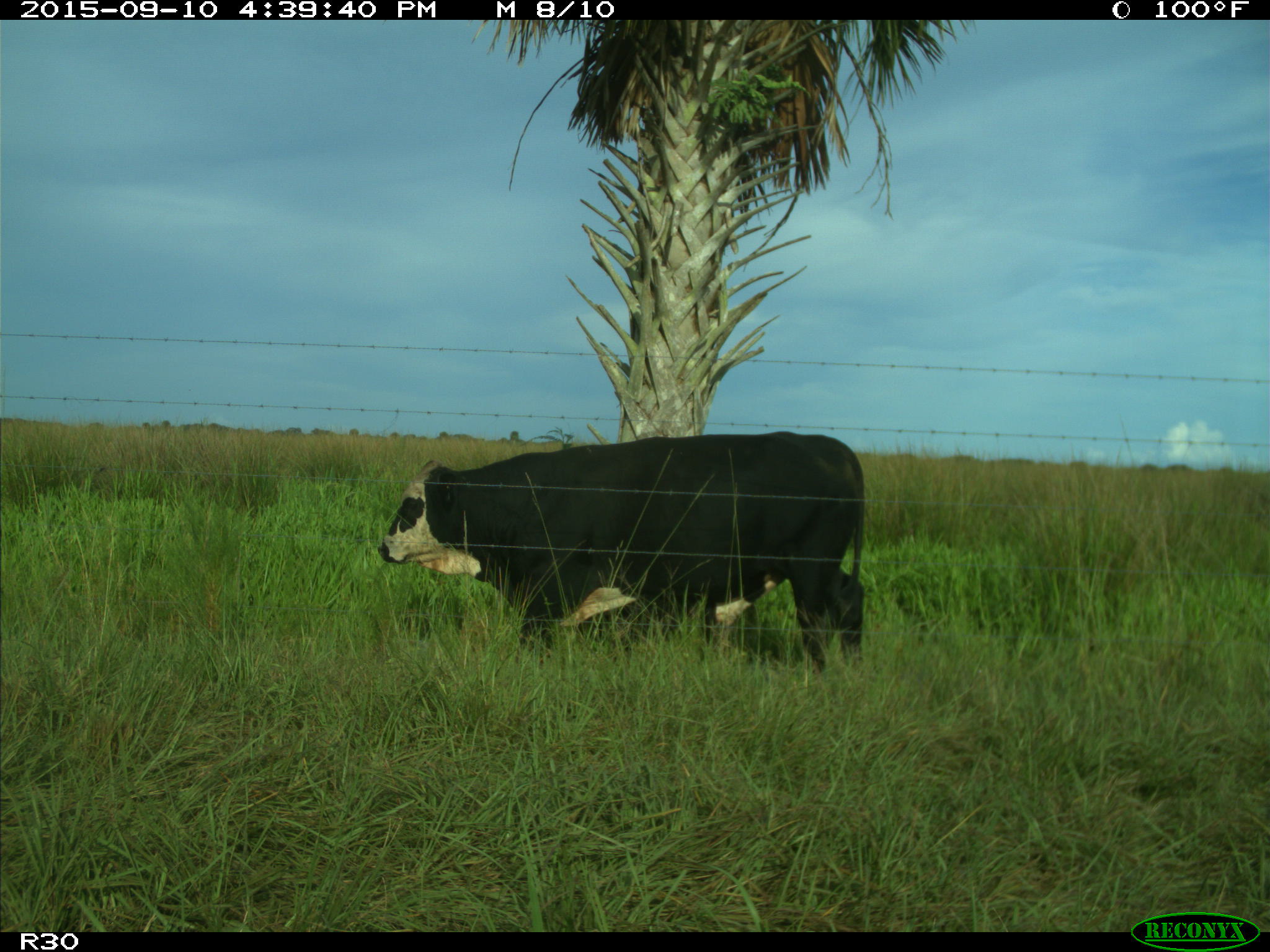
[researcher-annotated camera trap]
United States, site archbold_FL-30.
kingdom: Animalia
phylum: Chordata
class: Mammalia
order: Artiodactyla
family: Bovidae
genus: Bos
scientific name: Bos taurus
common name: domestic cow